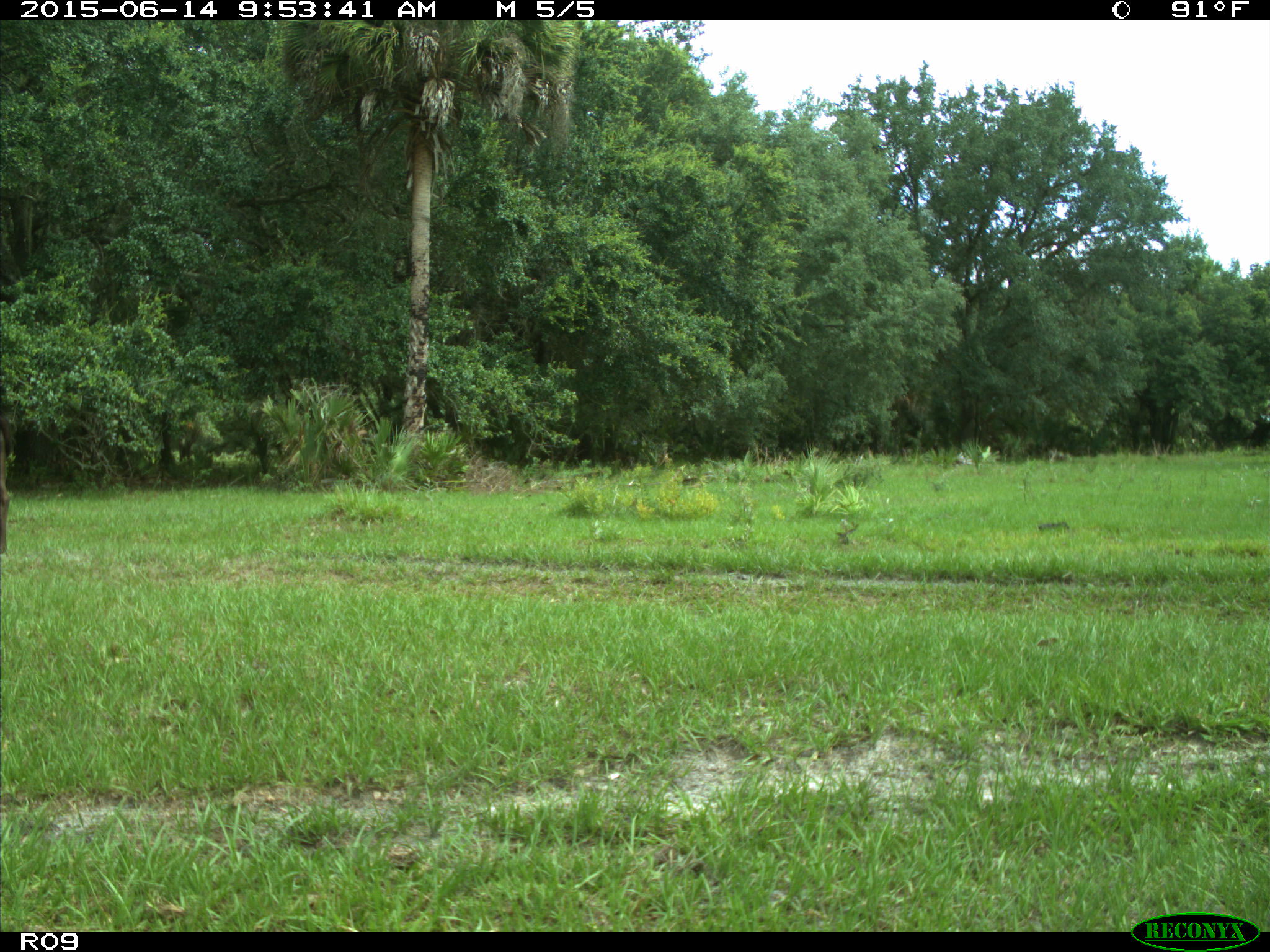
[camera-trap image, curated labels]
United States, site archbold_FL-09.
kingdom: Animalia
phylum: Chordata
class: Mammalia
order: Artiodactyla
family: Bovidae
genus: Bos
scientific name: Bos taurus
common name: domestic cow